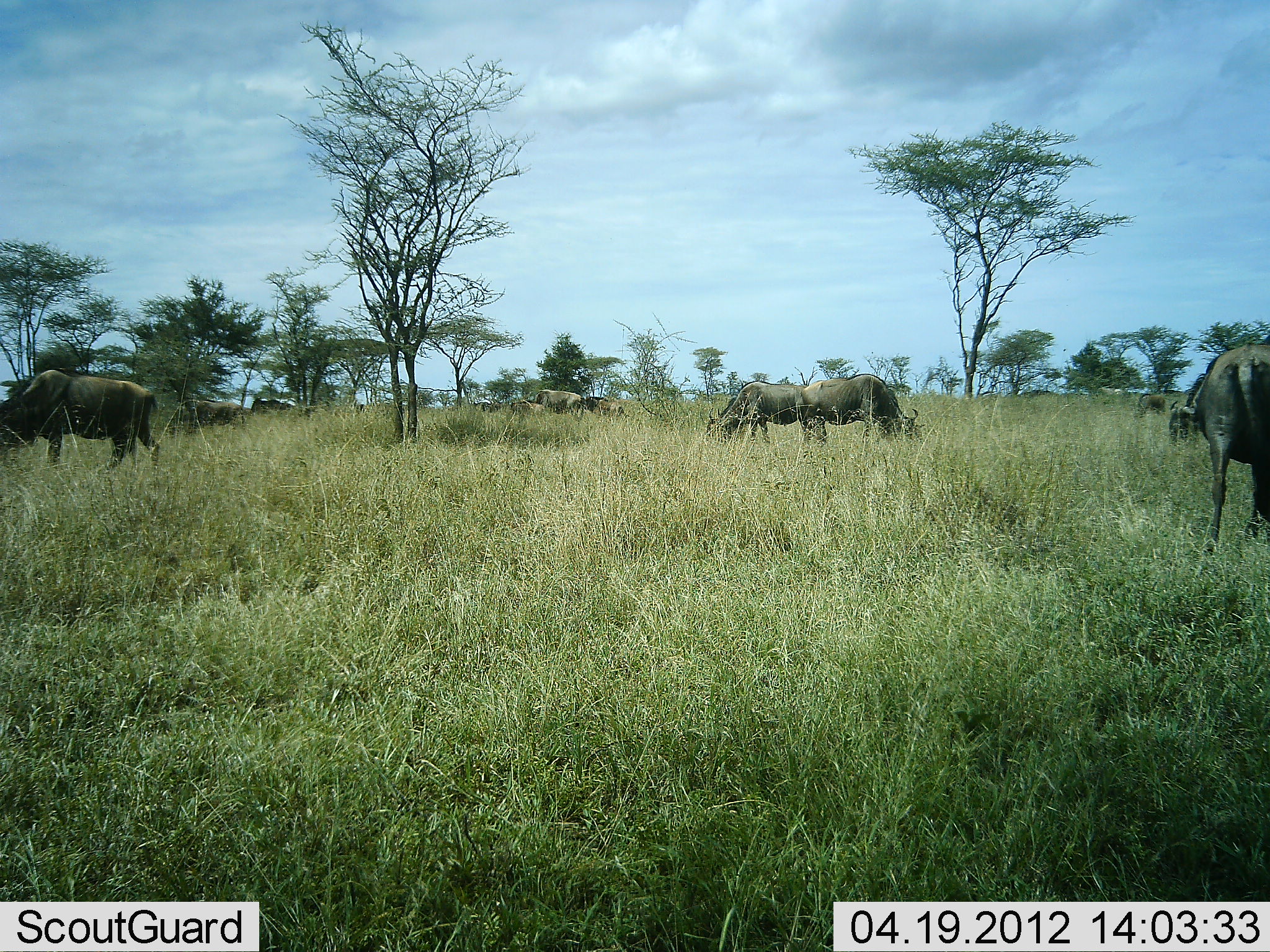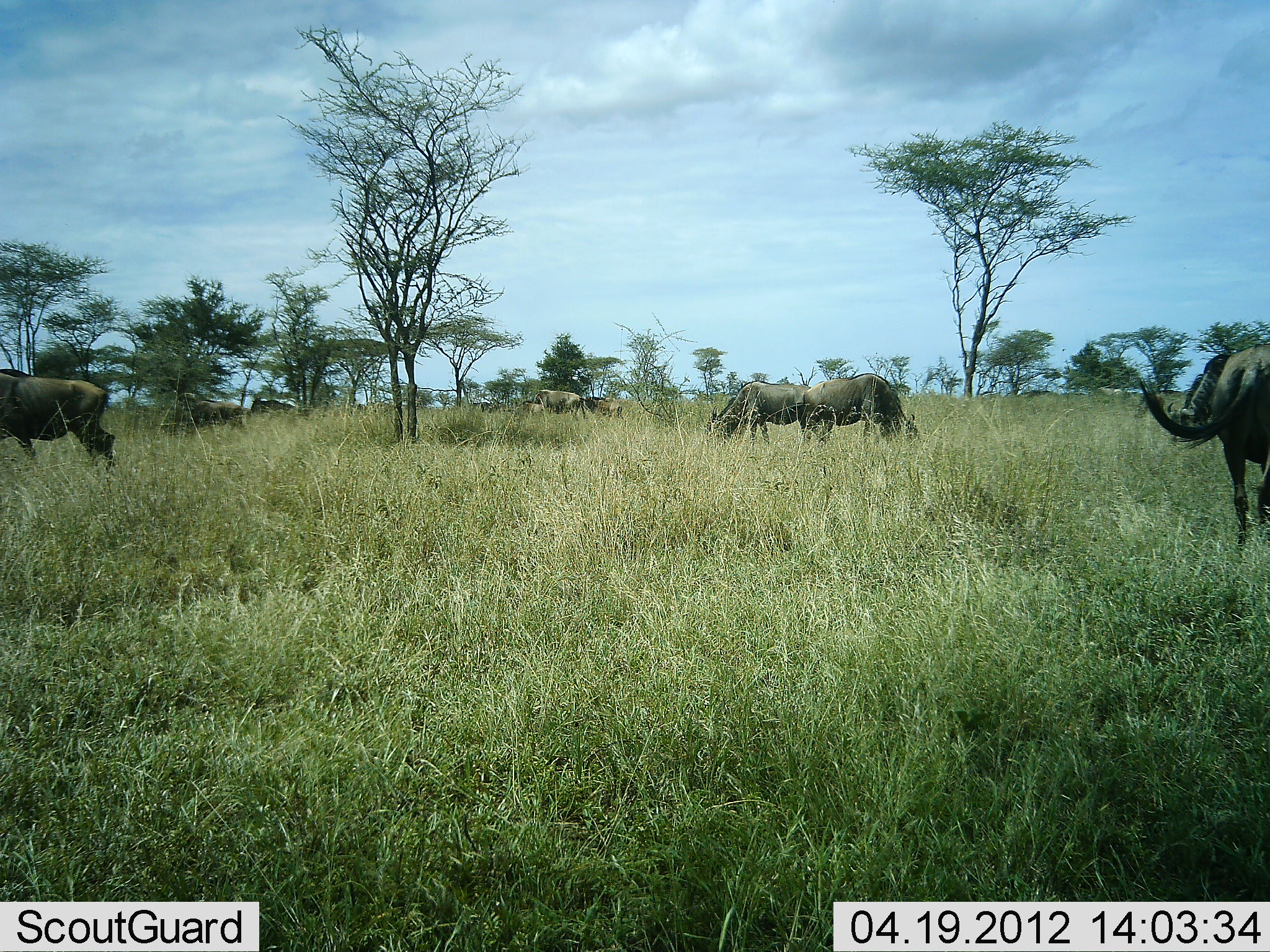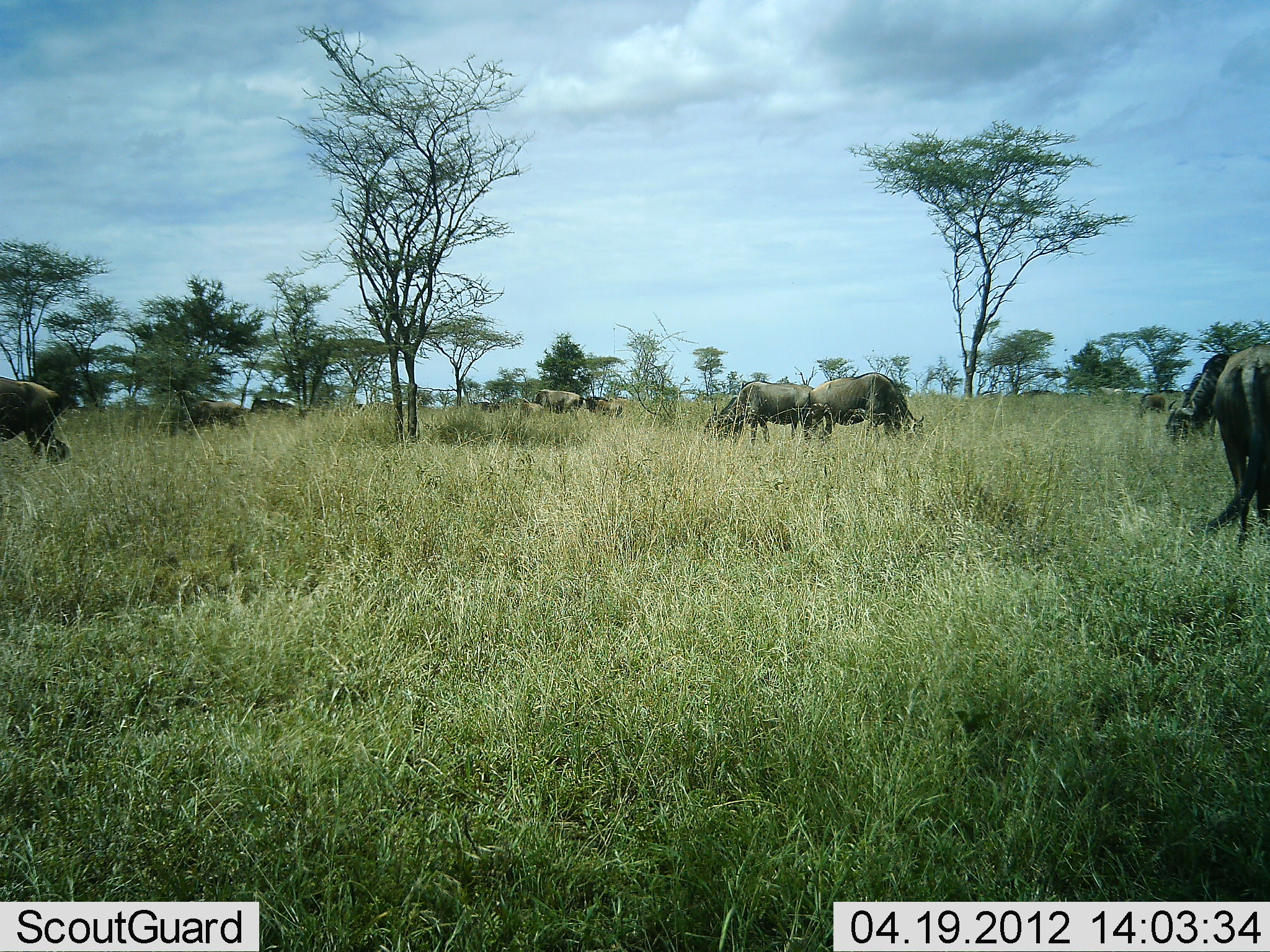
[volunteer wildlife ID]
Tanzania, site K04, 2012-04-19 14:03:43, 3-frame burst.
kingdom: Animalia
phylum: Chordata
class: Mammalia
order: Artiodactyla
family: Bovidae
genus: Connochaetes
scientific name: Connochaetes taurinus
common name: blue wildebeest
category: wildebeest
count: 8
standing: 64%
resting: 0%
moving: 71%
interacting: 0%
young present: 0%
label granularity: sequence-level